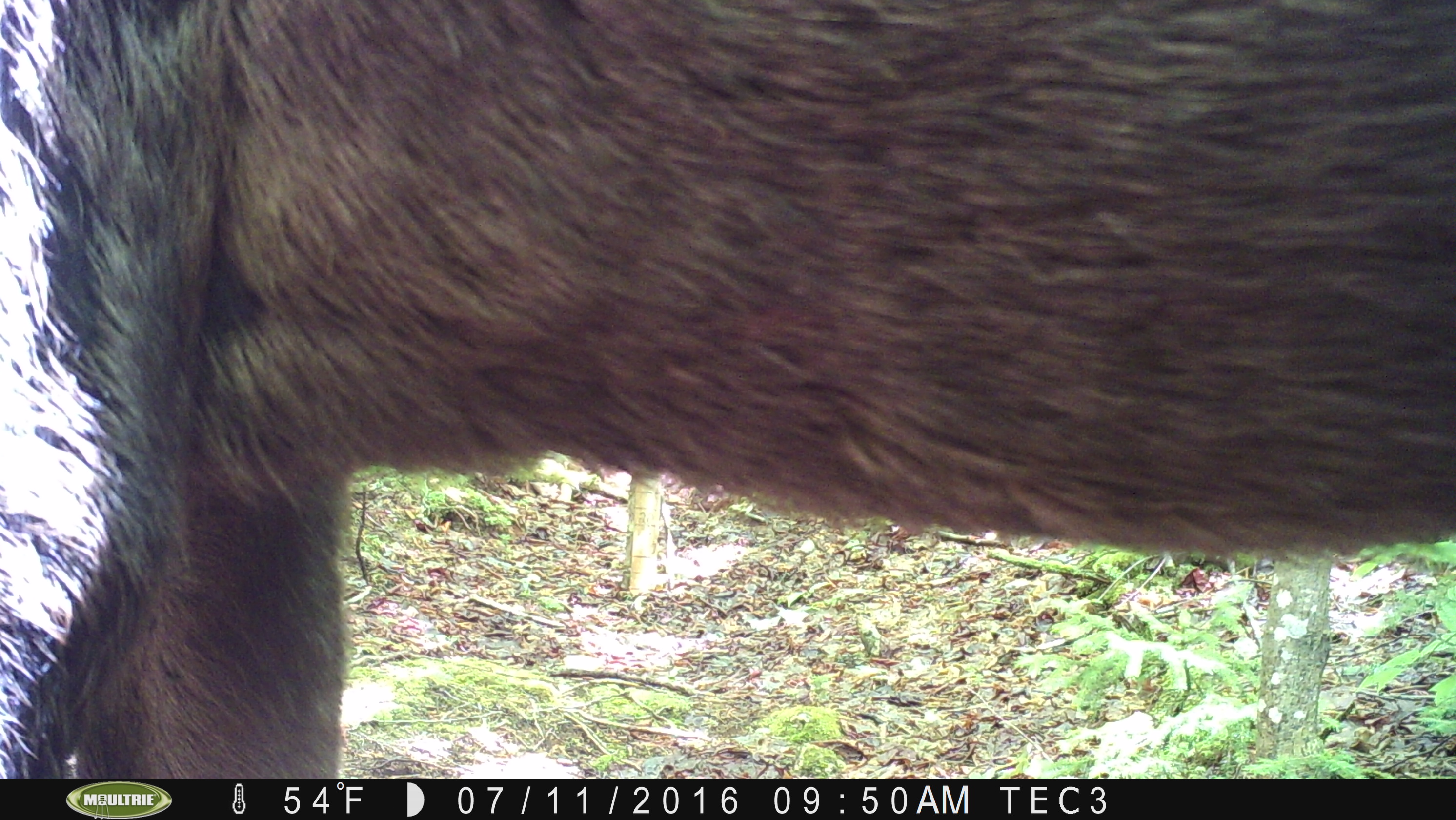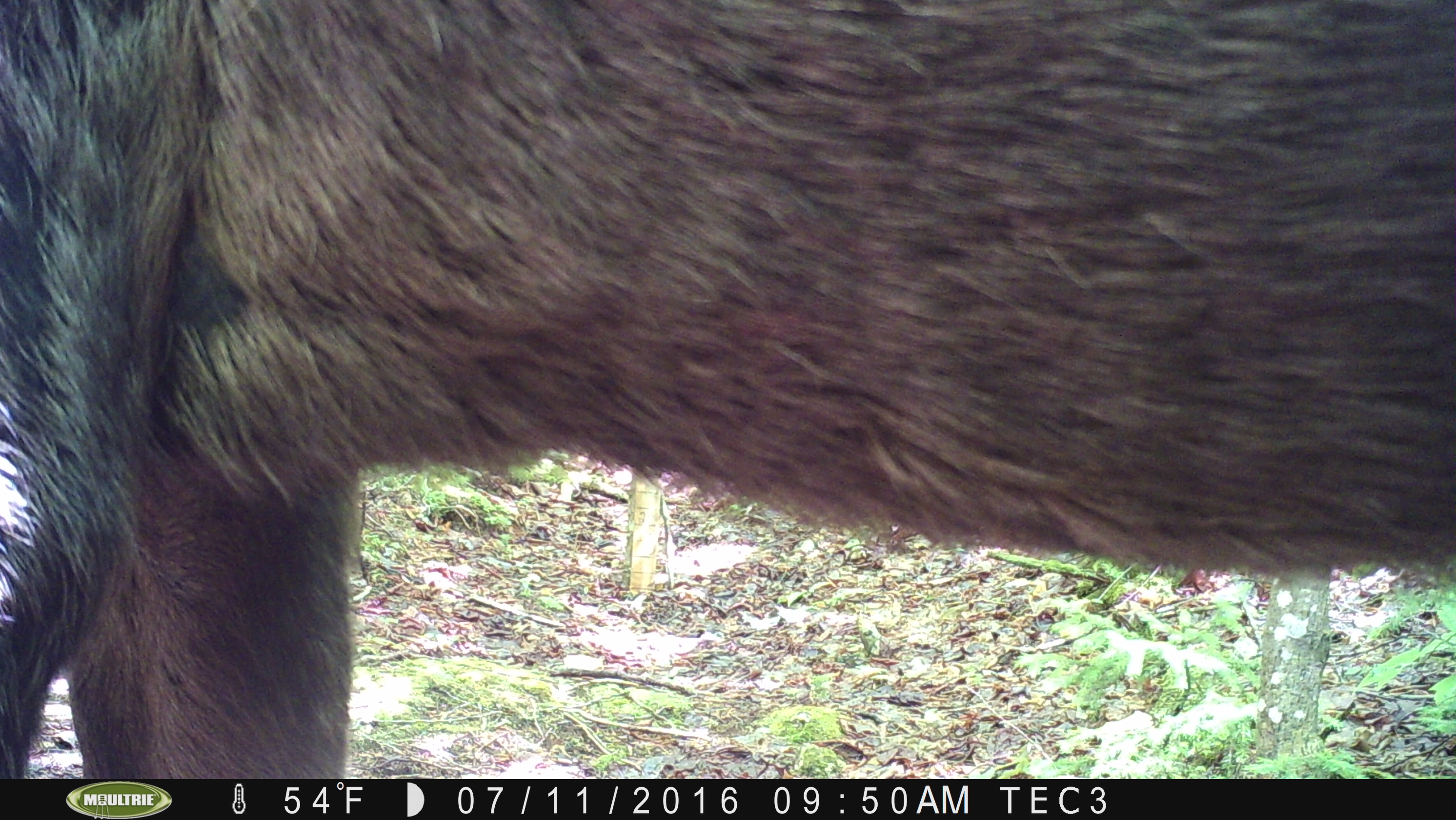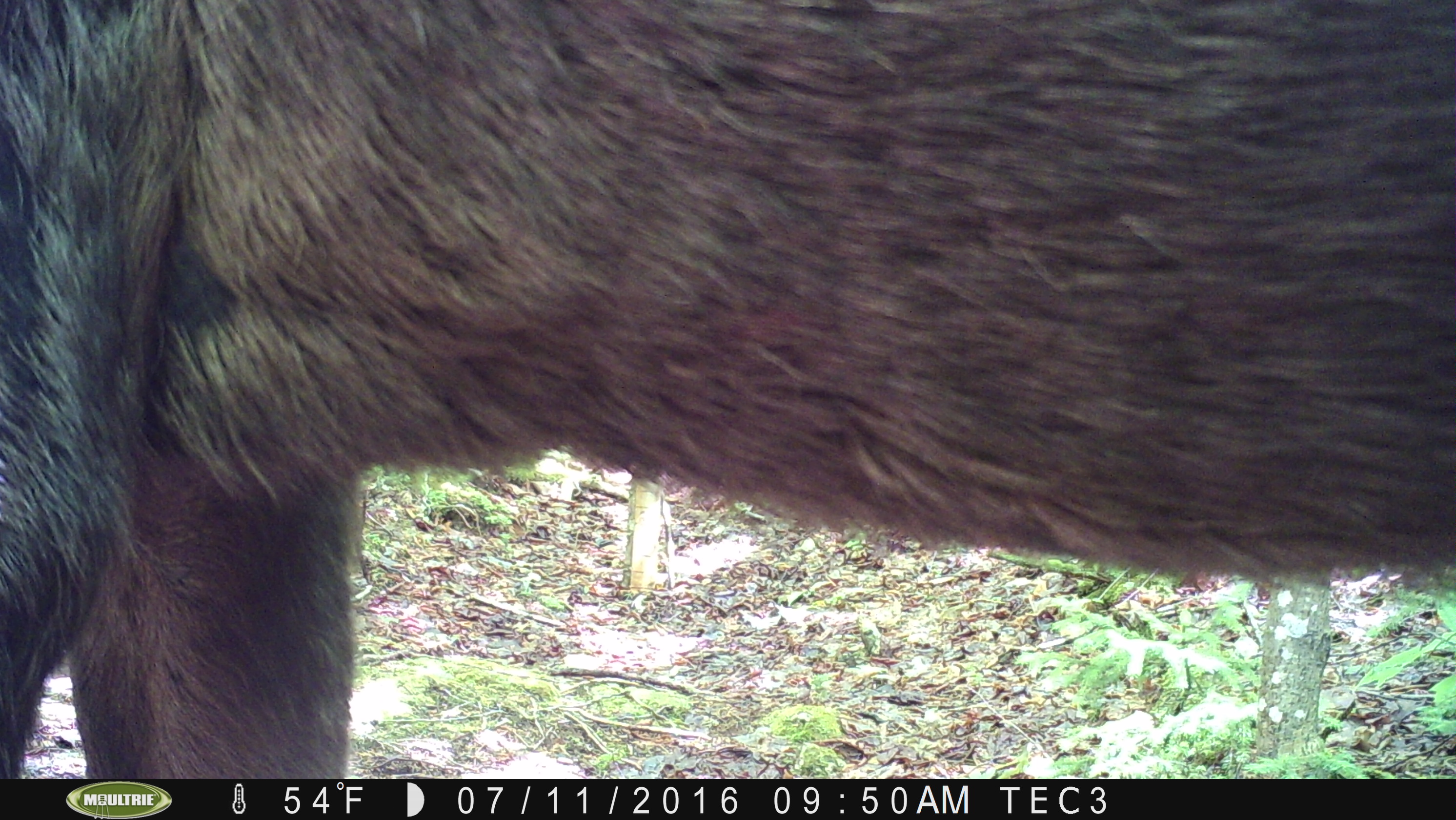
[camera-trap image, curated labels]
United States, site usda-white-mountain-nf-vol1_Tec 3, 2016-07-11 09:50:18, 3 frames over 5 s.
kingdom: Animalia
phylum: Chordata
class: Mammalia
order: Artiodactyla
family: Cervidae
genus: Alces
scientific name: Alces alces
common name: moose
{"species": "moose (Alces alces)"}